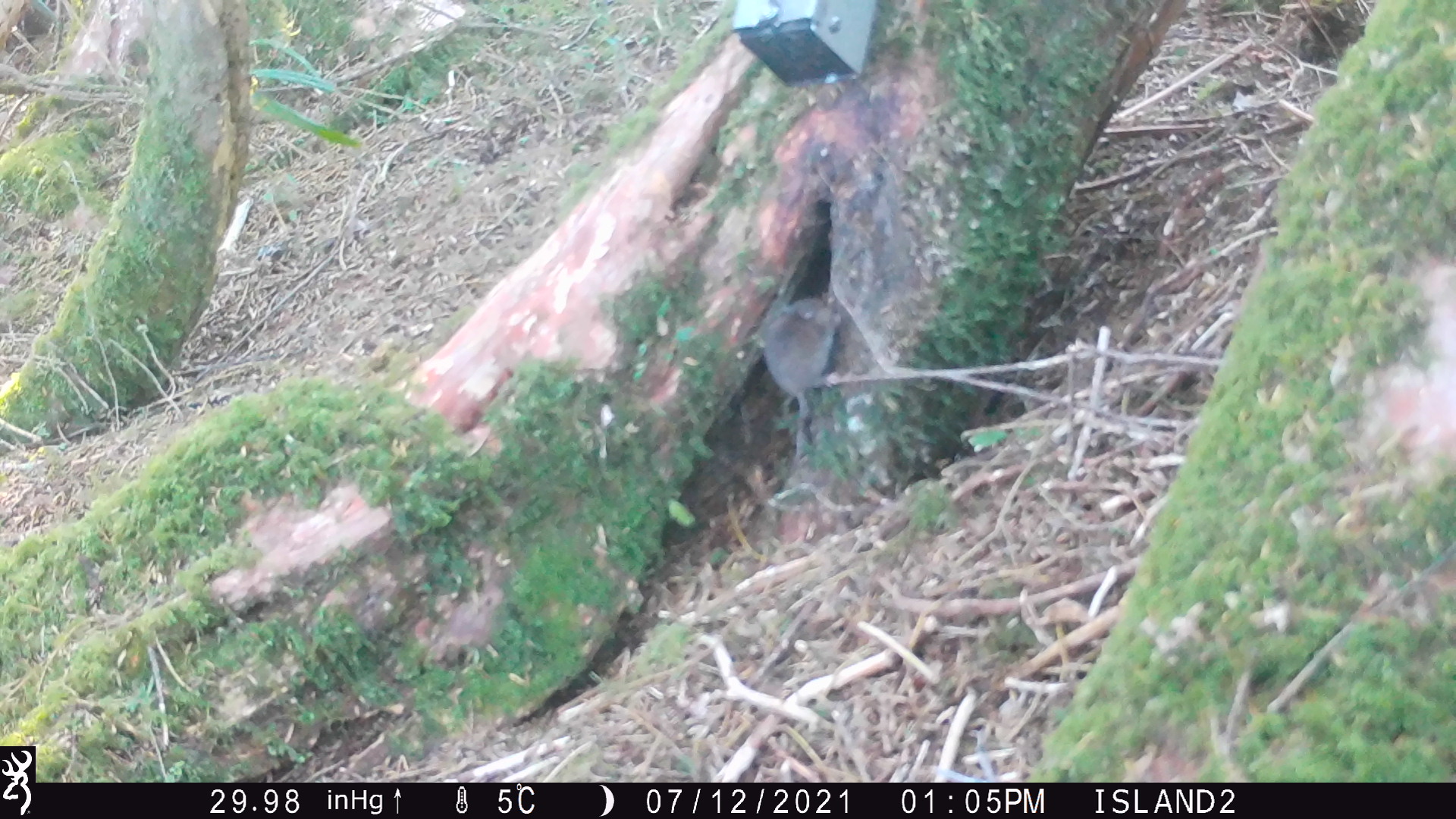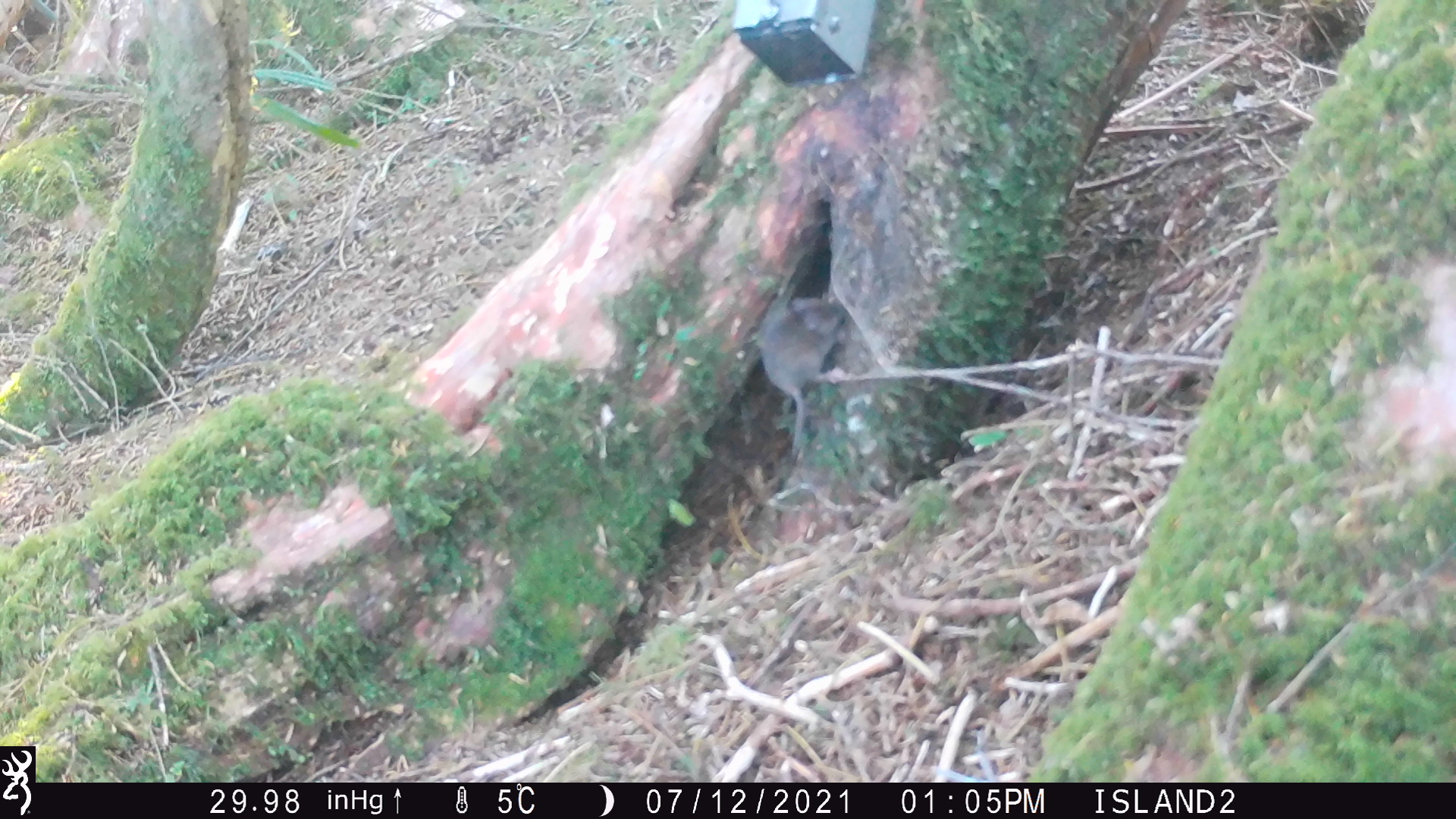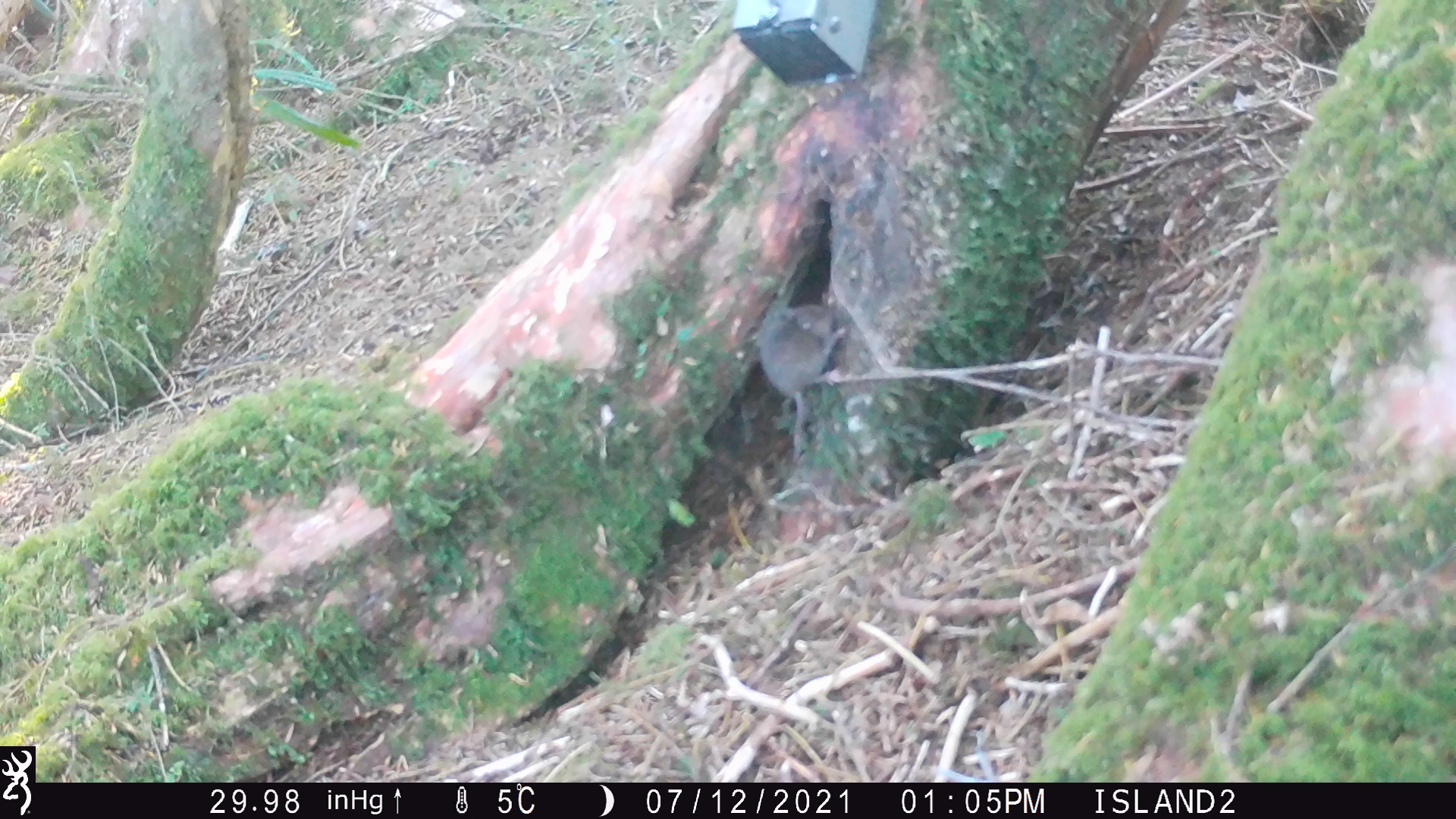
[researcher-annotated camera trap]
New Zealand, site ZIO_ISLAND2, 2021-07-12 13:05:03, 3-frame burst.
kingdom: Animalia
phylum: Chordata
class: Mammalia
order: Rodentia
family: Muridae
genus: Mus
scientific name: Mus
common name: mouse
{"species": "mouse (Mus)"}